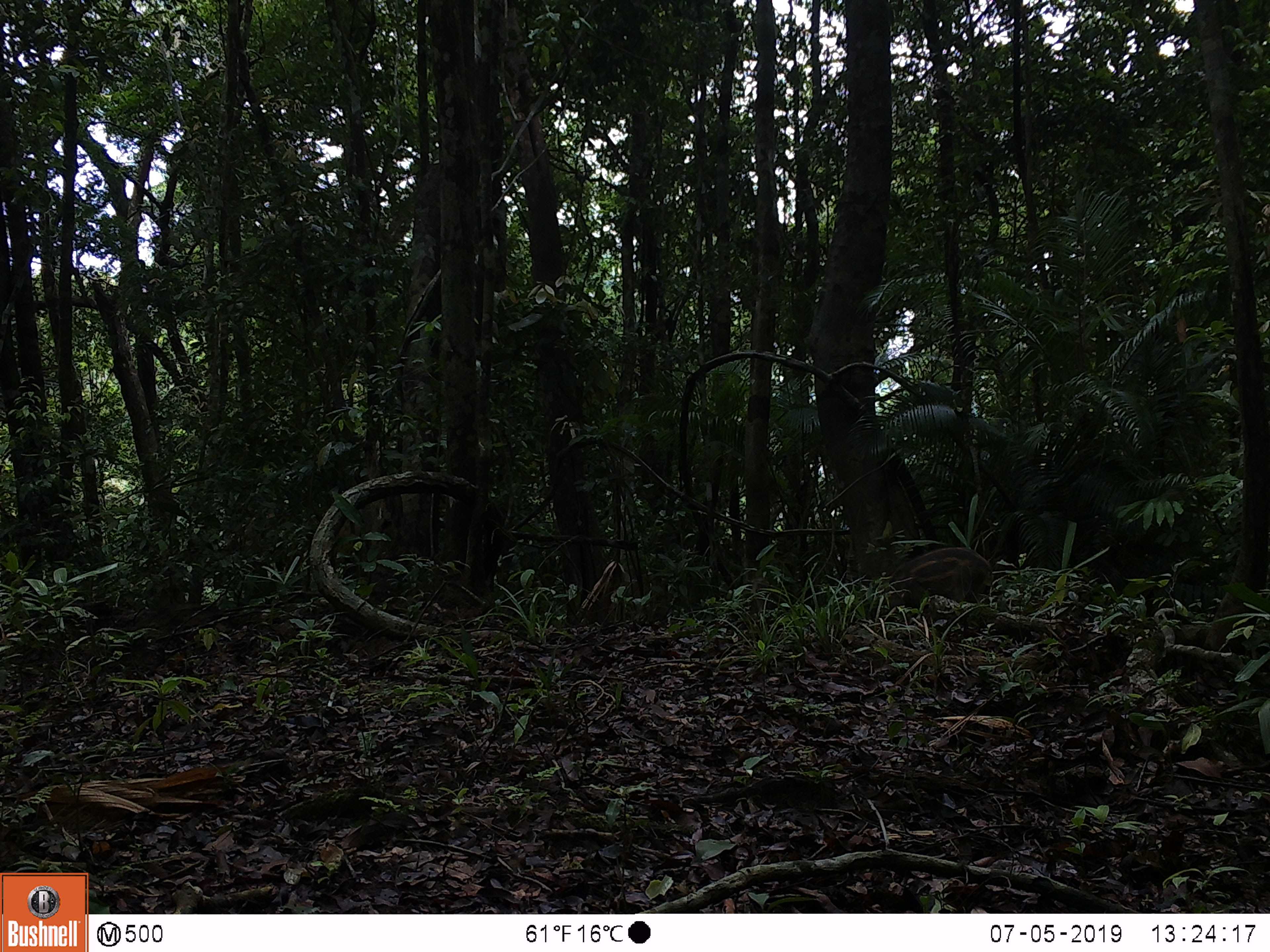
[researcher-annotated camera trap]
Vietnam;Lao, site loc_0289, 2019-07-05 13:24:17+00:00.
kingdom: Animalia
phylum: Chordata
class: Mammalia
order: Artiodactyla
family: Suidae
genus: Sus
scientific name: Sus scrofa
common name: eurasian wild pig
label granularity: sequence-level